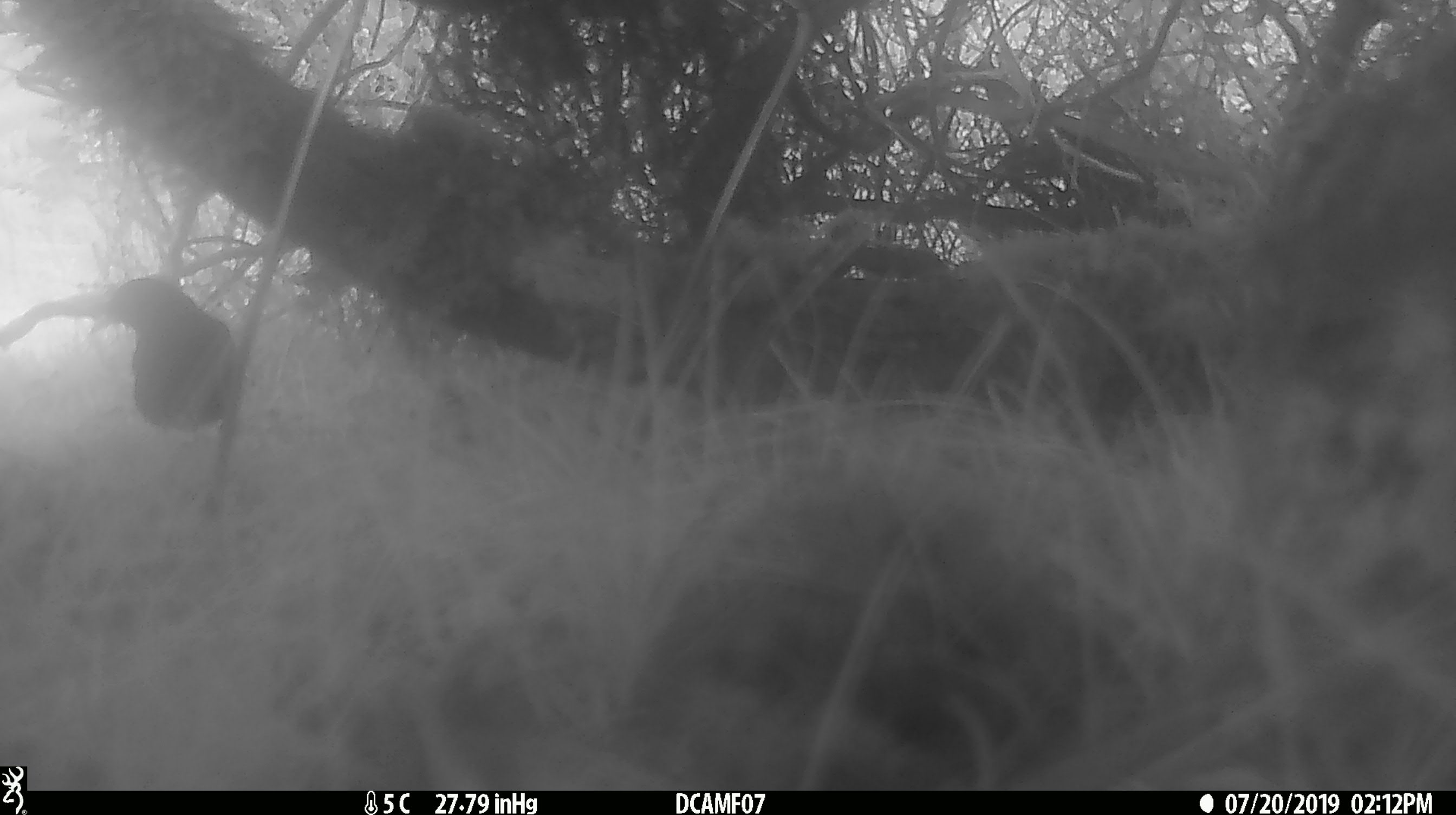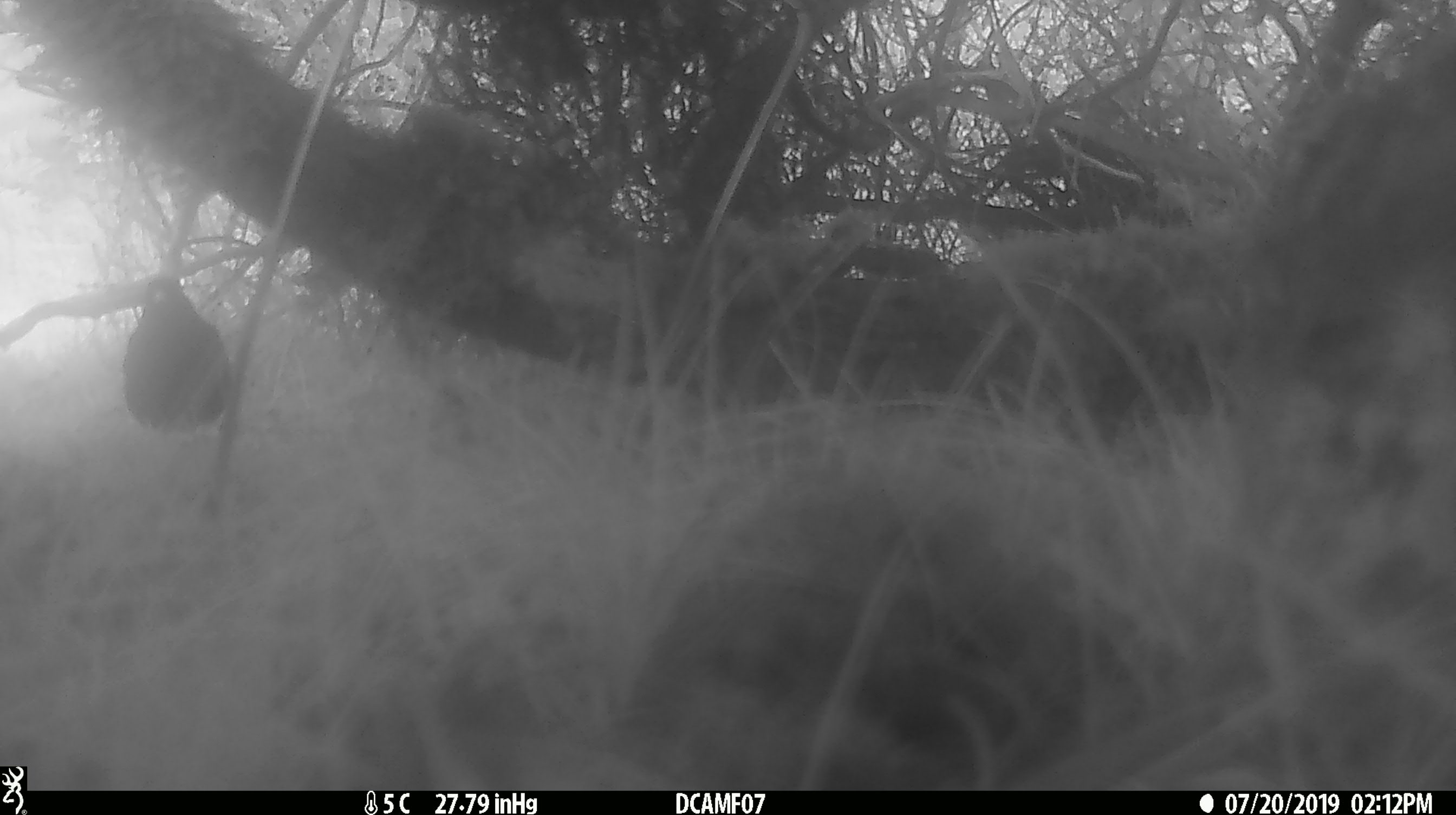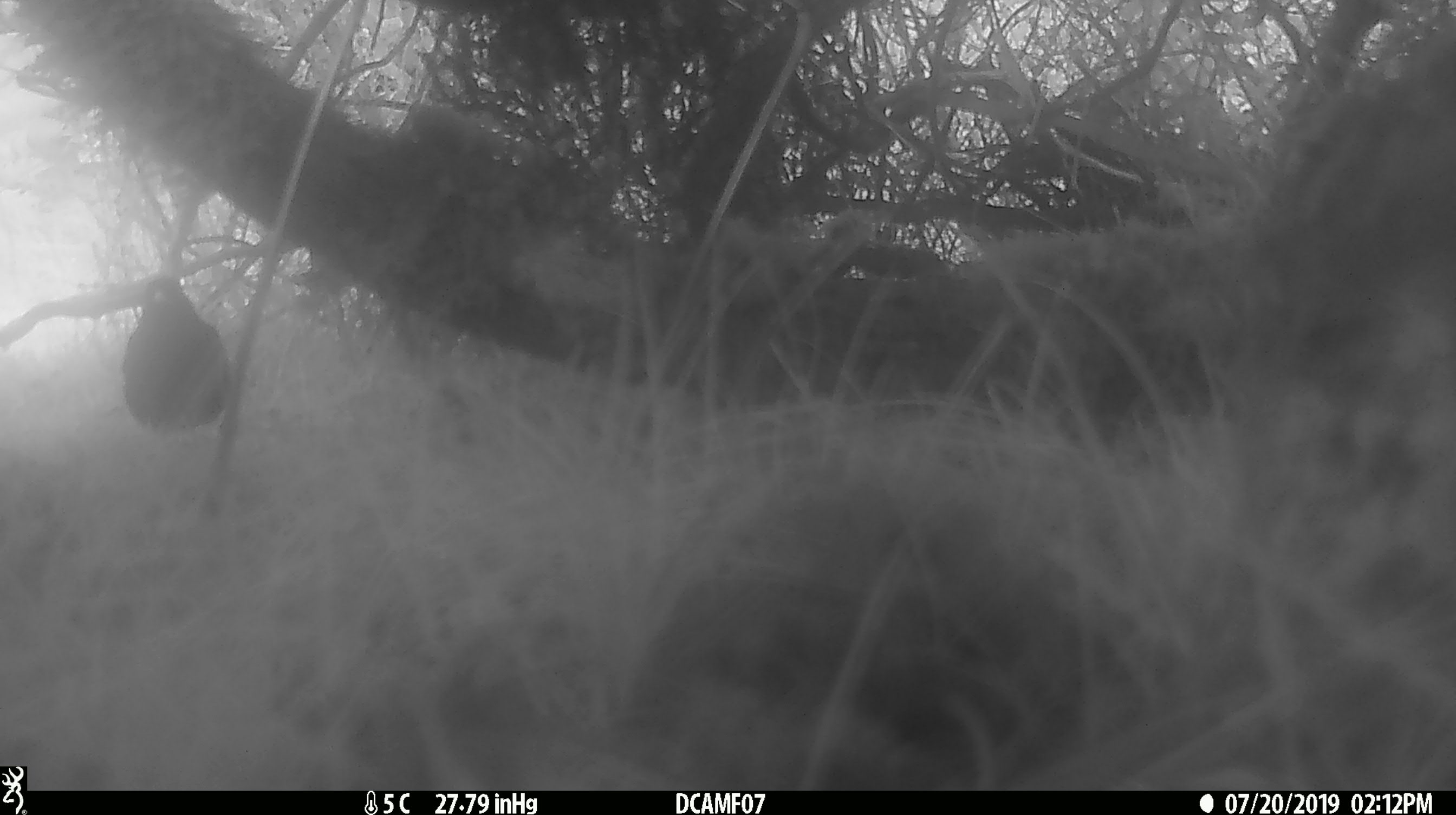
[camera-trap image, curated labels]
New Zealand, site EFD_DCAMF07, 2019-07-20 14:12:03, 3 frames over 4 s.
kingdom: Animalia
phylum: Chordata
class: Aves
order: Passeriformes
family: Turdidae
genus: Turdus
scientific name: Turdus merula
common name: eurasian blackbird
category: blackbird